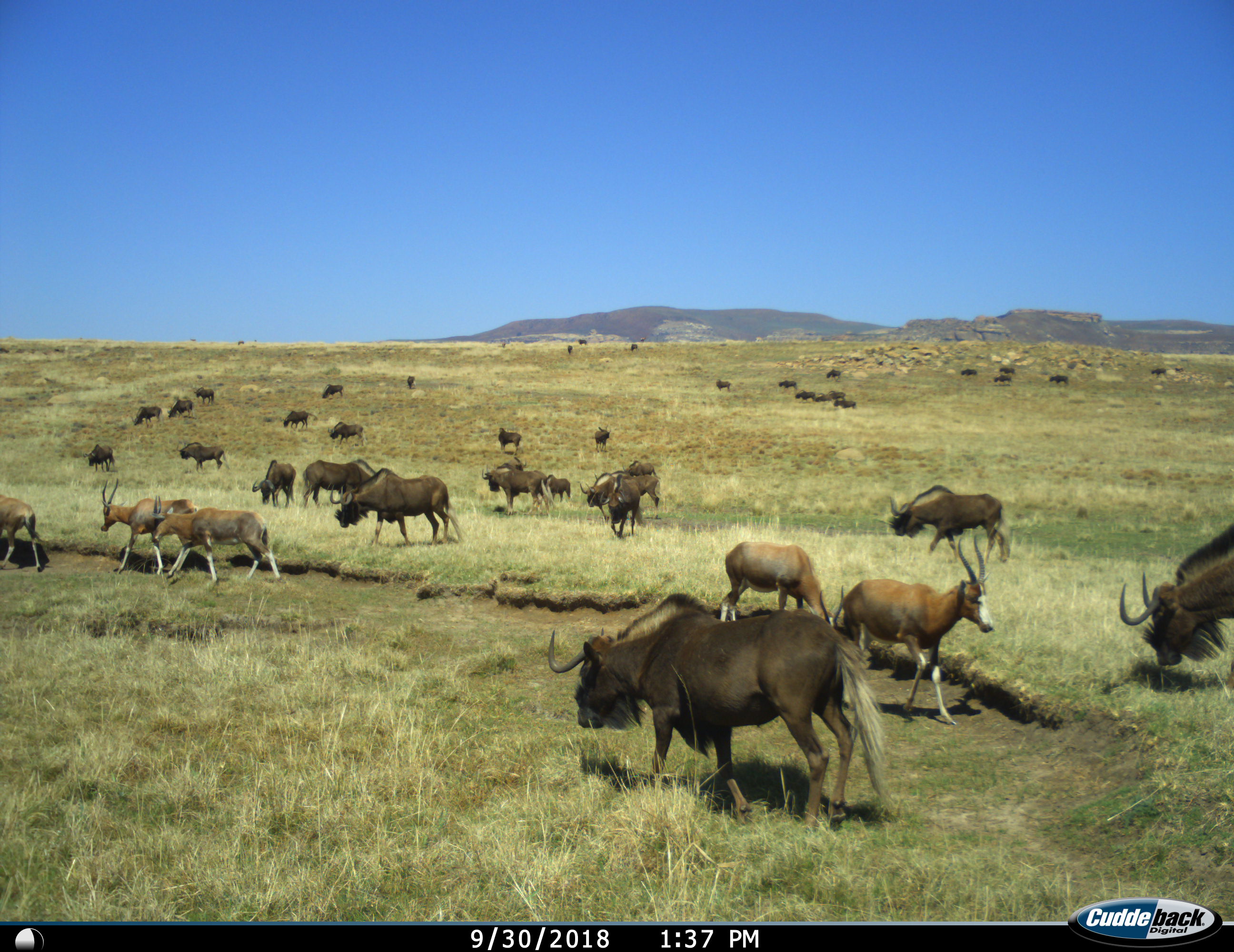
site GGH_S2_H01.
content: unidentified animal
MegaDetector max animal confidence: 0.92